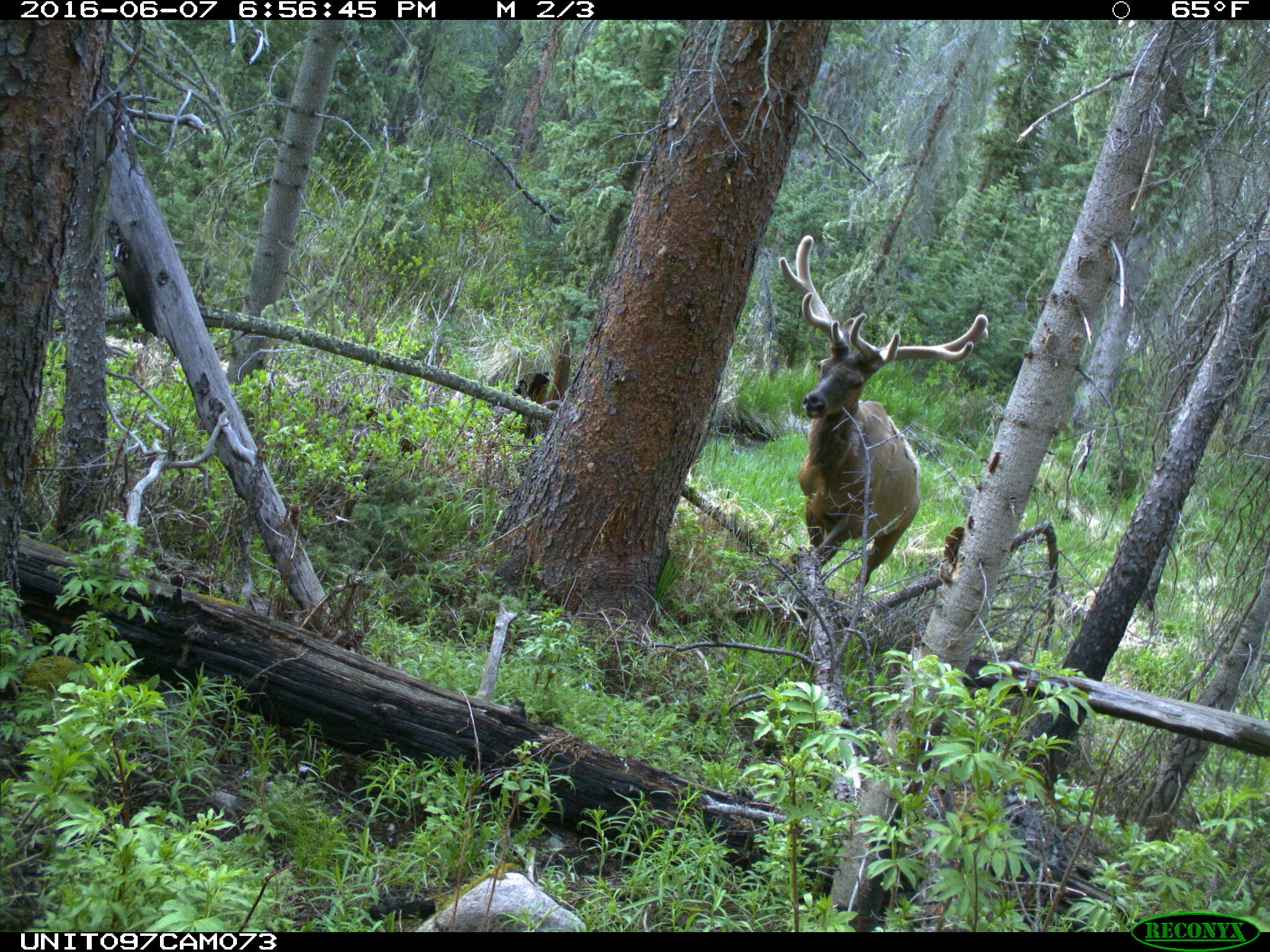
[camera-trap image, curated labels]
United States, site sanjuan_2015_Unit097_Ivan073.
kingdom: Animalia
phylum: Chordata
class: Mammalia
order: Artiodactyla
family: Cervidae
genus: Cervus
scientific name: Cervus elaphus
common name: red deer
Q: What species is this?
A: Cervus elaphus (red deer).